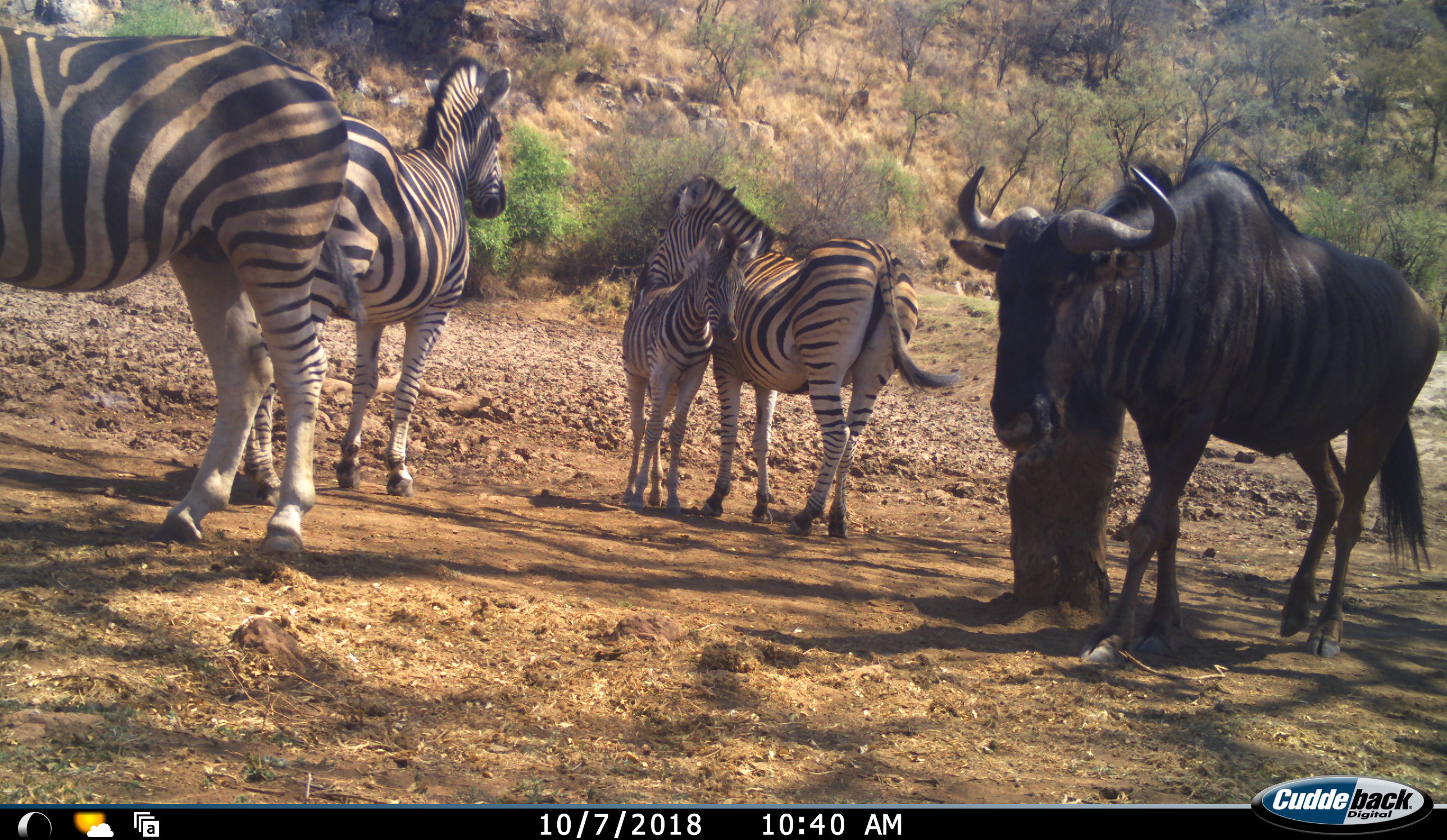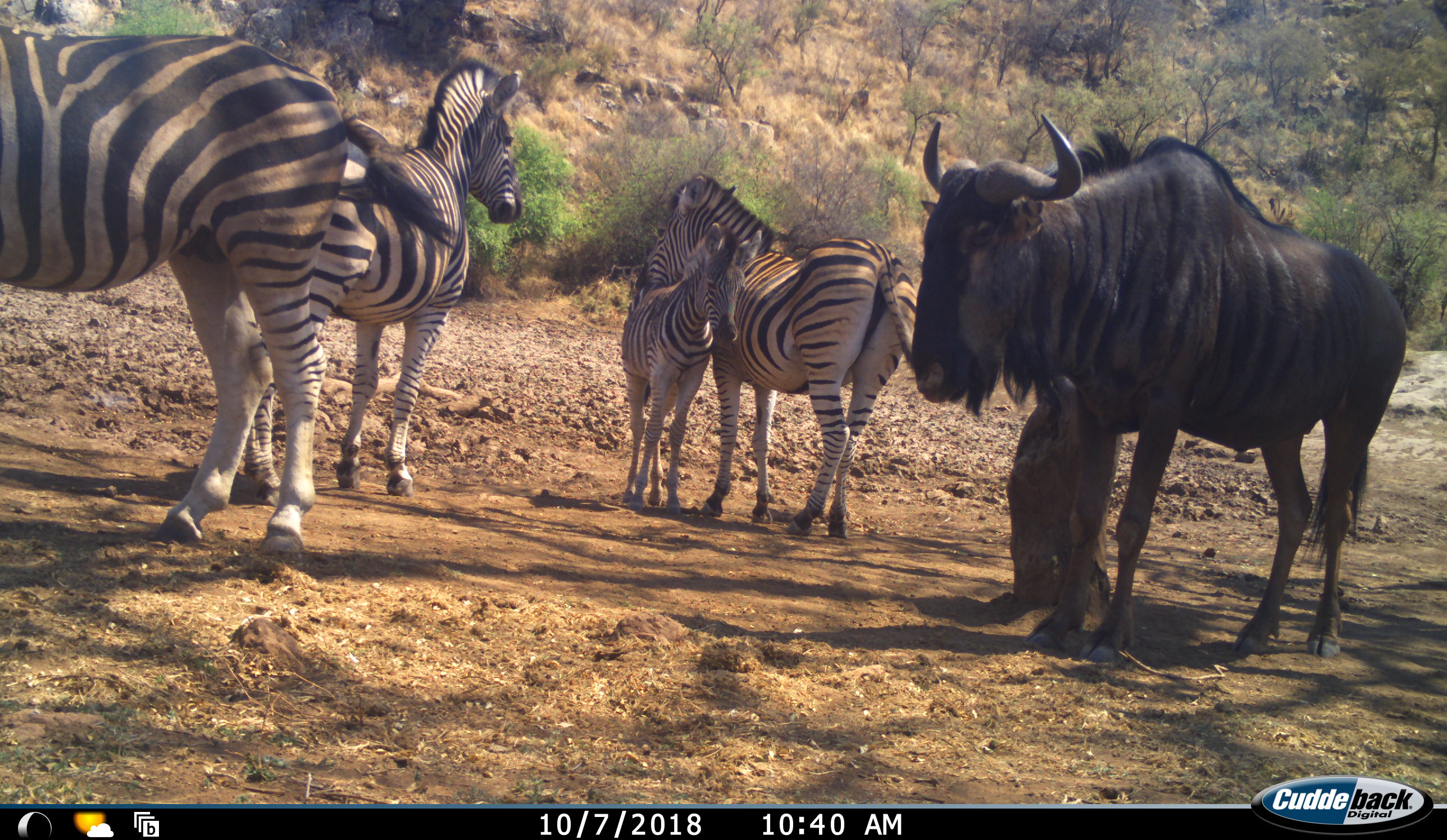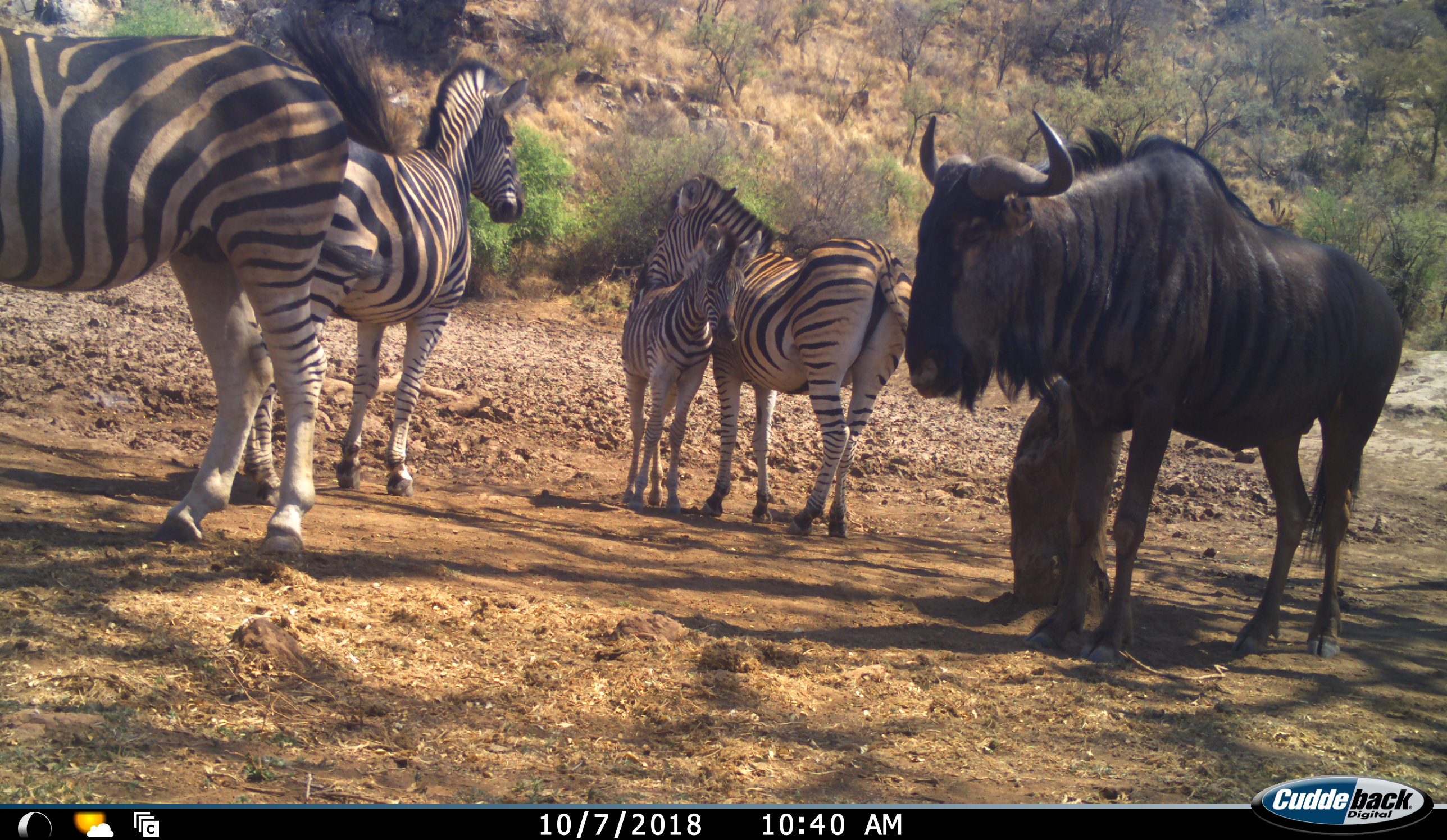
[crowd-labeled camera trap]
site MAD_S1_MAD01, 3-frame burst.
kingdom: Animalia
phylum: Chordata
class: Mammalia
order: Artiodactyla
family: Bovidae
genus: Connochaetes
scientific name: Connochaetes taurinus taurinus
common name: blue wildebeest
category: wildebeestblue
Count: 1.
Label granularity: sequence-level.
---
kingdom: Animalia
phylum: Chordata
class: Mammalia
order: Perissodactyla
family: Equidae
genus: Equus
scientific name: Equus quagga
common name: plains zebra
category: zebraplains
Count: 4.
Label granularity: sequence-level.